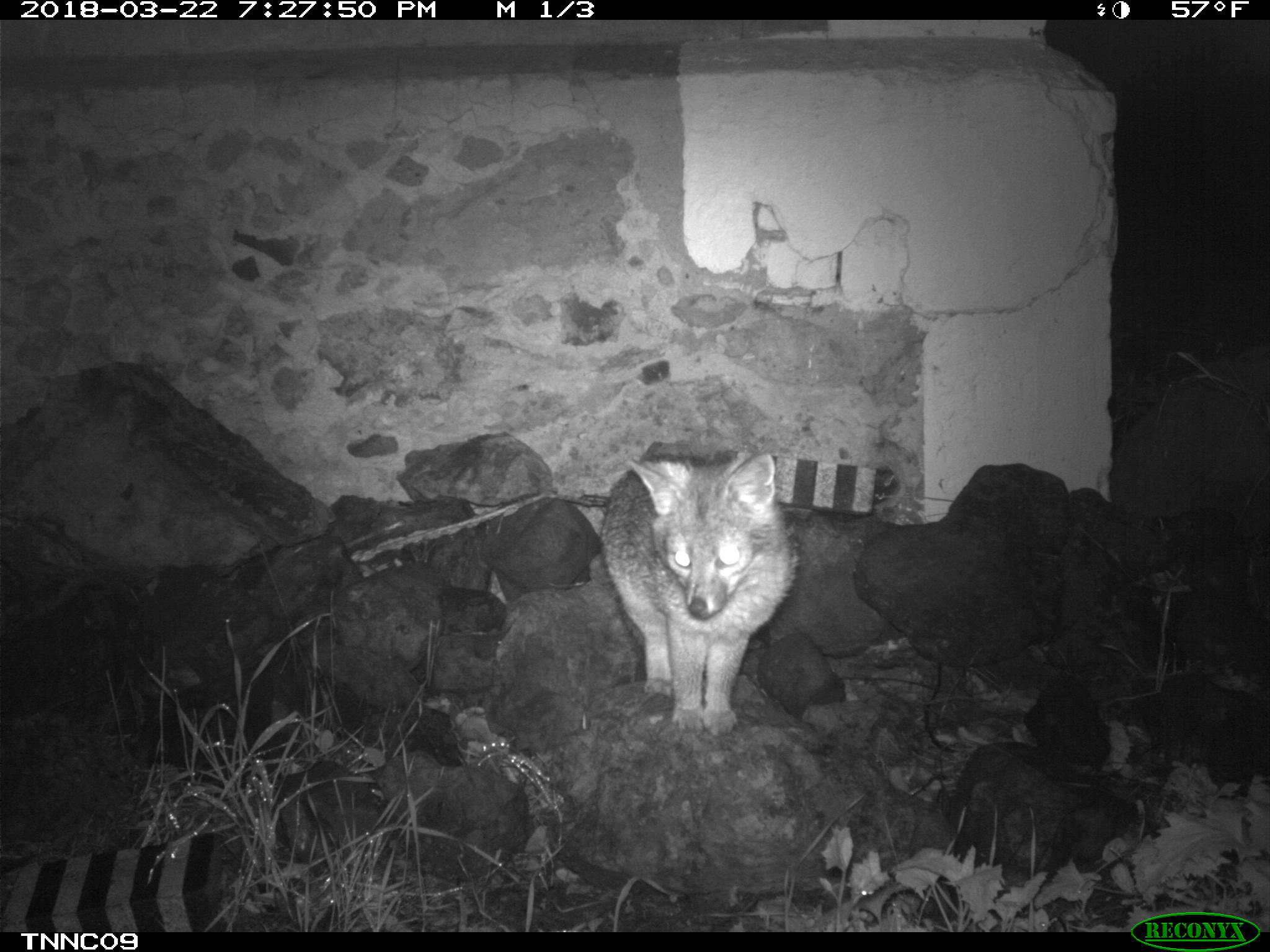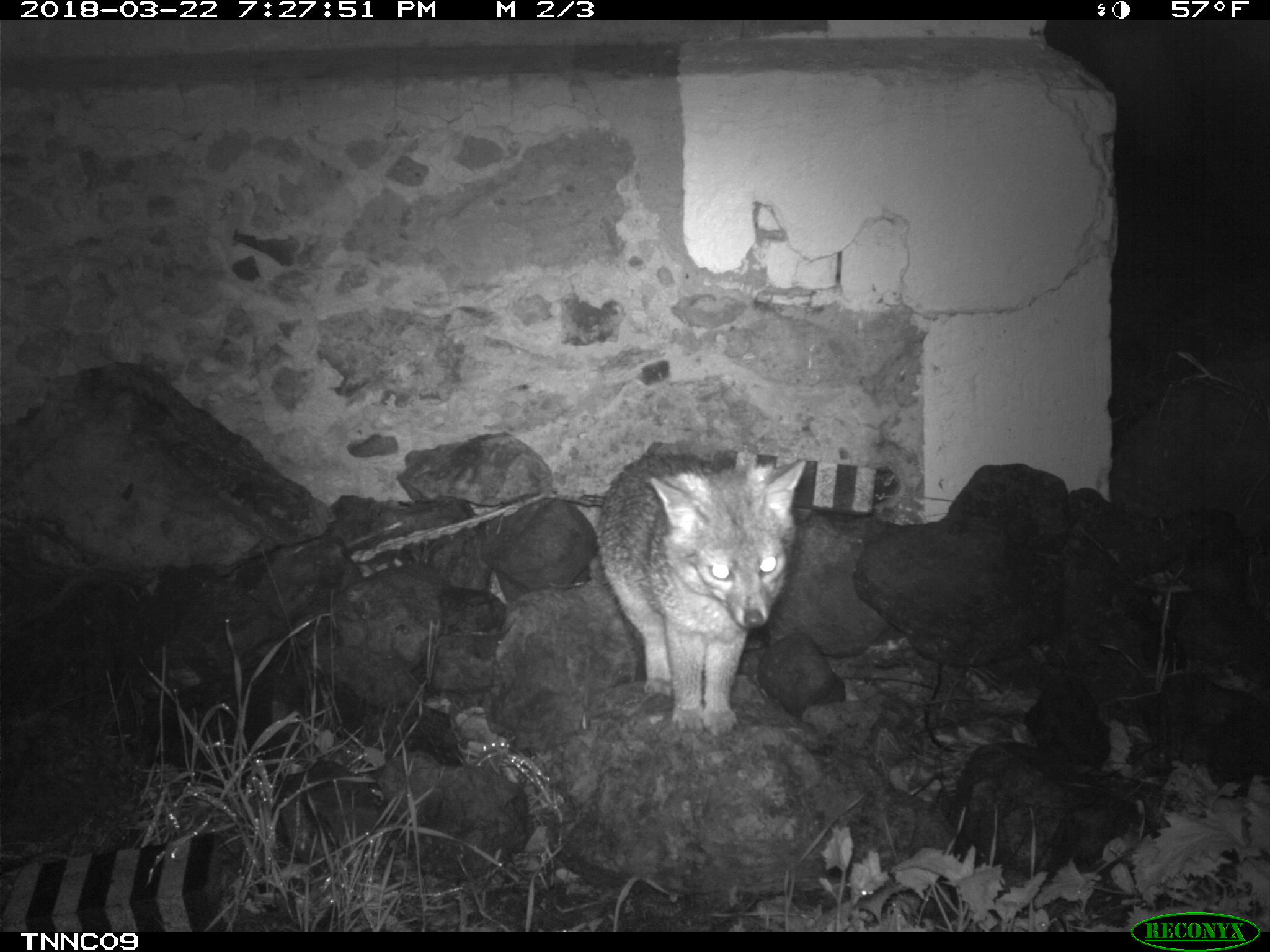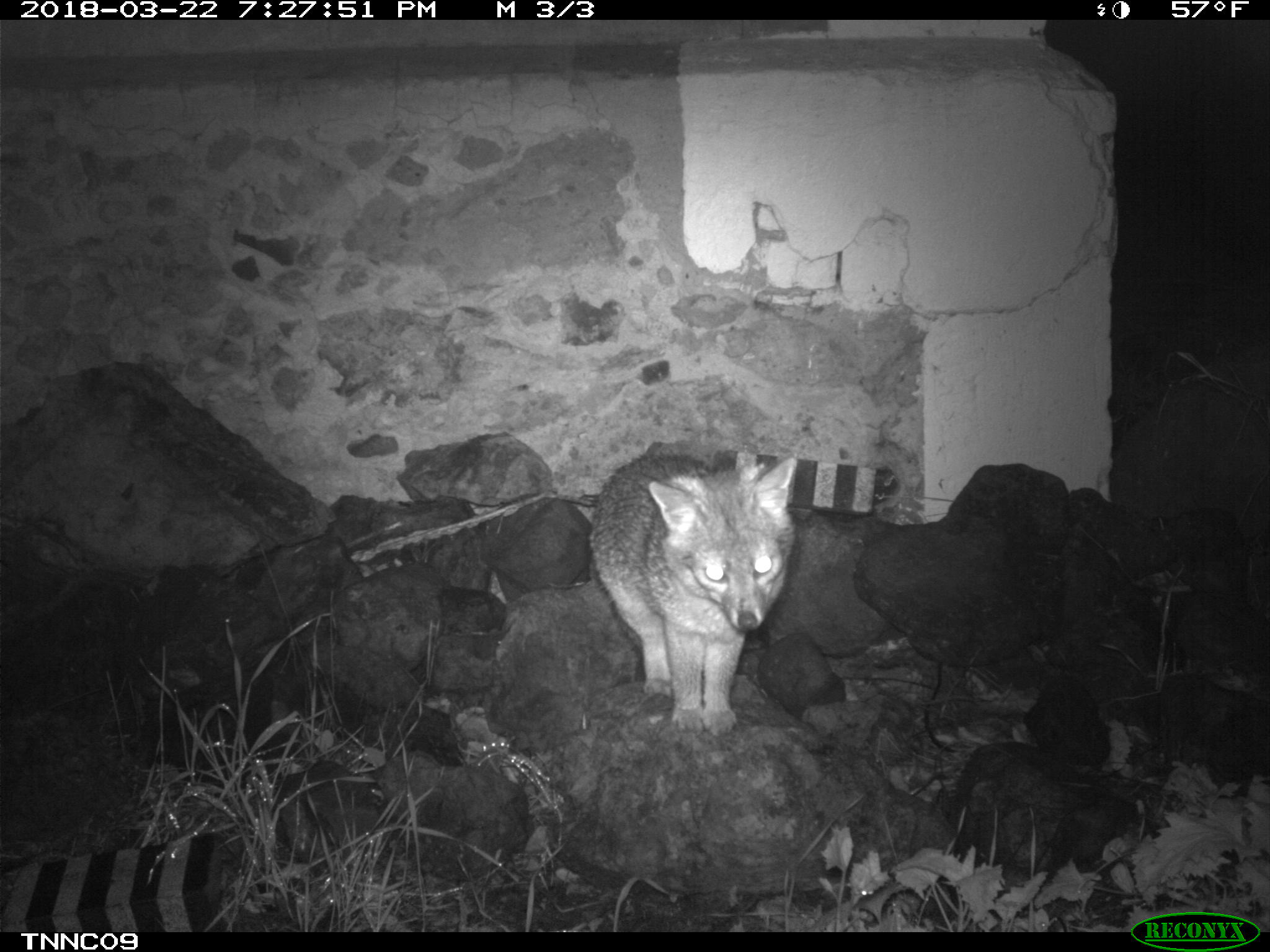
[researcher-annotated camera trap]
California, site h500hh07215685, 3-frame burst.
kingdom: Animalia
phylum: Chordata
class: Mammalia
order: Carnivora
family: Canidae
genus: Urocyon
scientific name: Urocyon littoralis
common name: island fox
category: fox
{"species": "fox (island fox) (Urocyon littoralis)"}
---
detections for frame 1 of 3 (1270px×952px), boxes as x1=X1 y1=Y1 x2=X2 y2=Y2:
fox: x1=600 y1=452 x2=800 y2=734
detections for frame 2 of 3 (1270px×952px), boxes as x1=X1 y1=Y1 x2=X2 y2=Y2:
fox: x1=600 y1=451 x2=806 y2=733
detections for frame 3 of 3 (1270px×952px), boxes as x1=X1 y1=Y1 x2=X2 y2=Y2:
fox: x1=588 y1=451 x2=795 y2=734